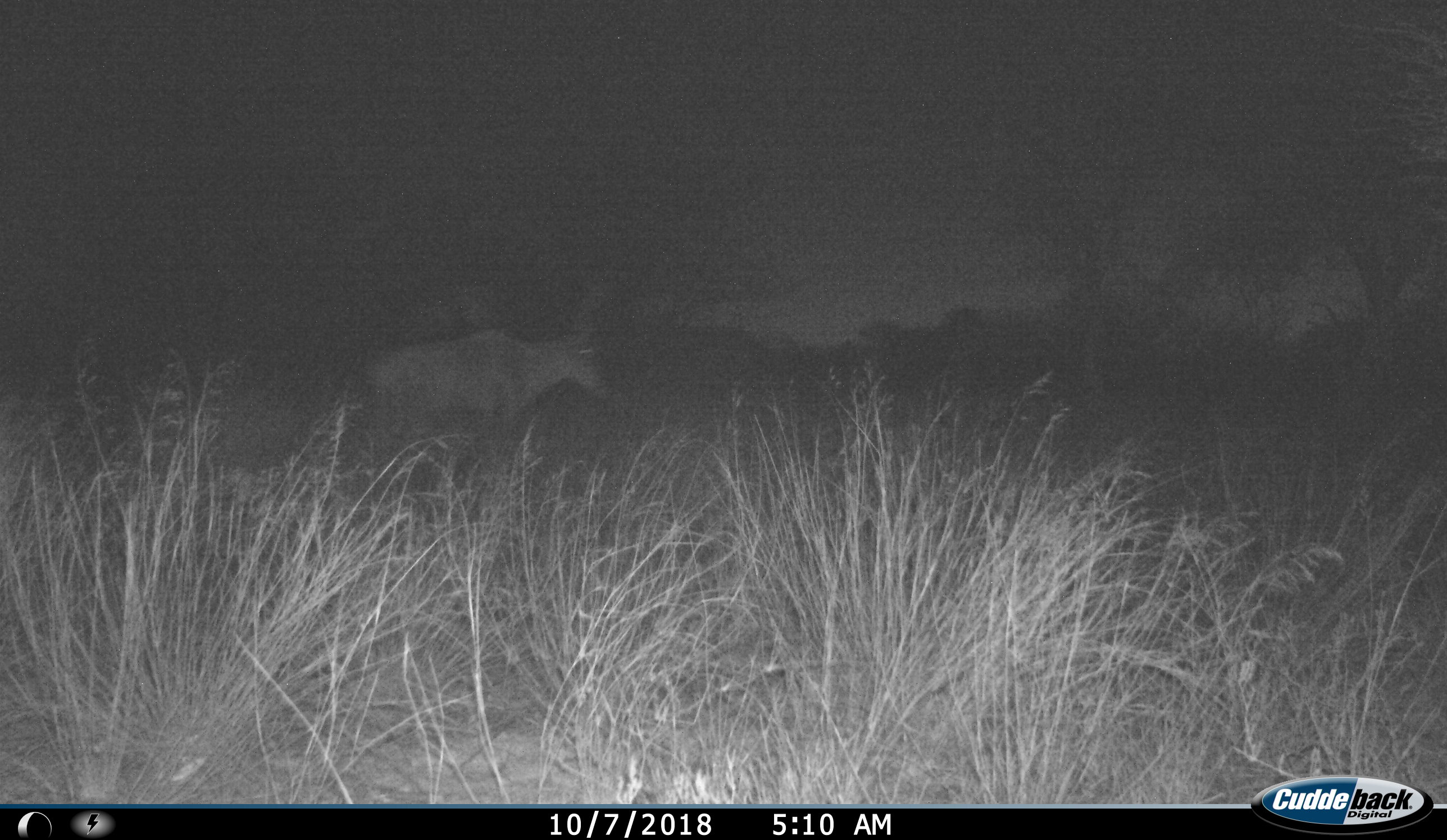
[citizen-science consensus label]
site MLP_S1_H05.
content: unidentified animal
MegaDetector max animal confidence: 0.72